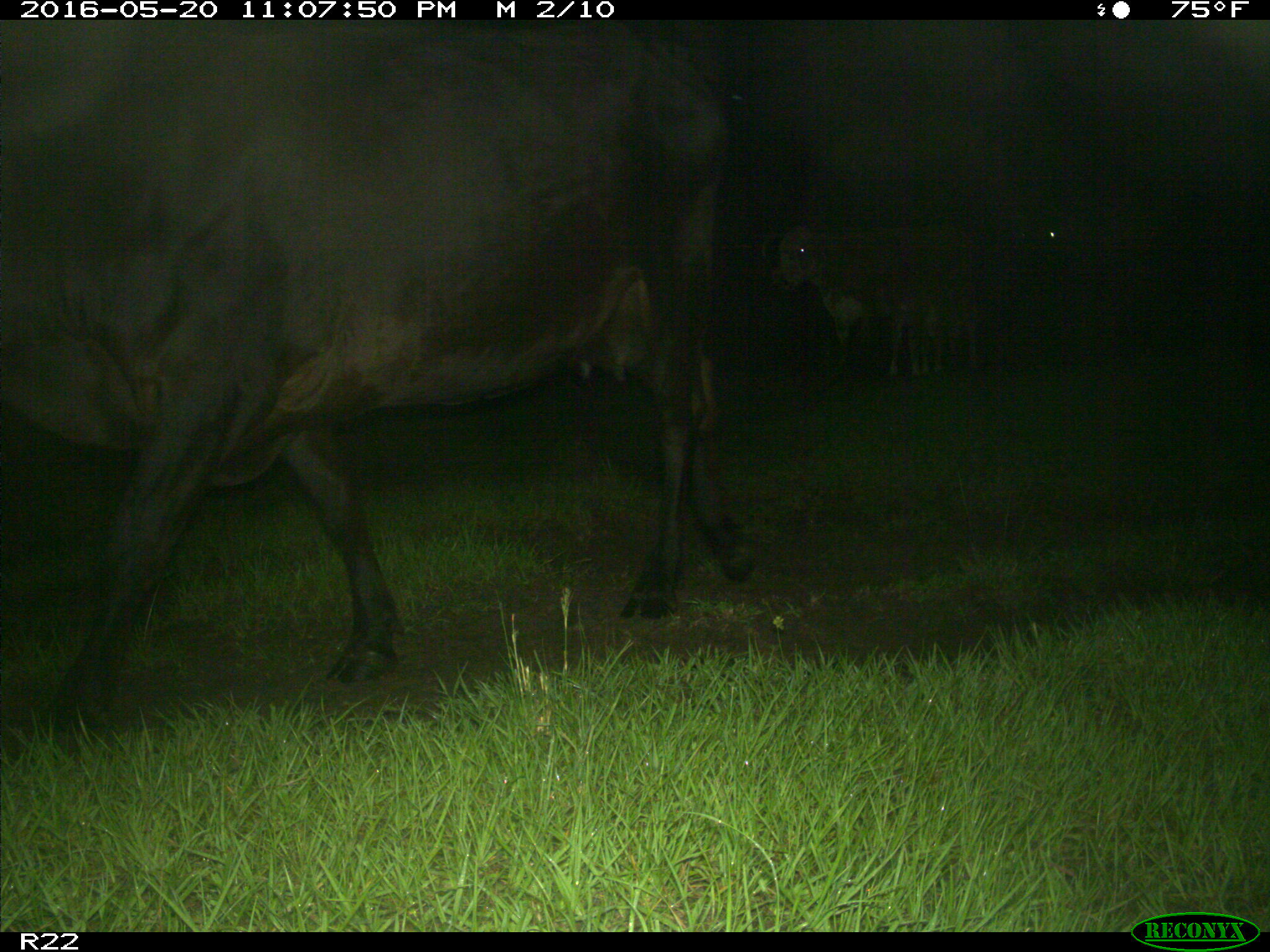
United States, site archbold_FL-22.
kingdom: Animalia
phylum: Chordata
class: Mammalia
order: Artiodactyla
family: Bovidae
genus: Bos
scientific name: Bos taurus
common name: domestic cow